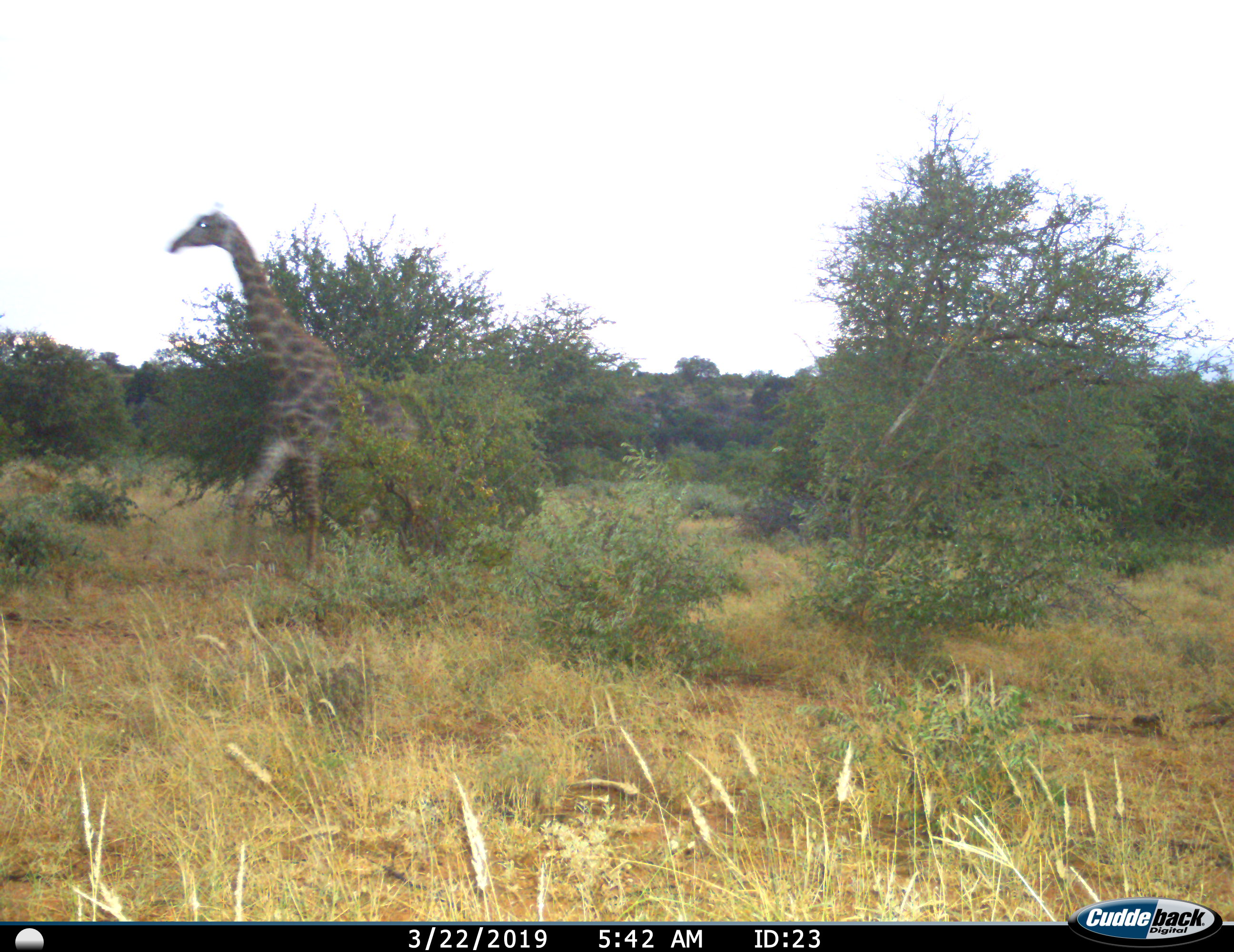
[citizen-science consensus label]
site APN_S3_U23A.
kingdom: Animalia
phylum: Chordata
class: Mammalia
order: Artiodactyla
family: Giraffidae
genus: Giraffa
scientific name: Giraffa camelopardalis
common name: giraffe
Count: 1.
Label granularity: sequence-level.